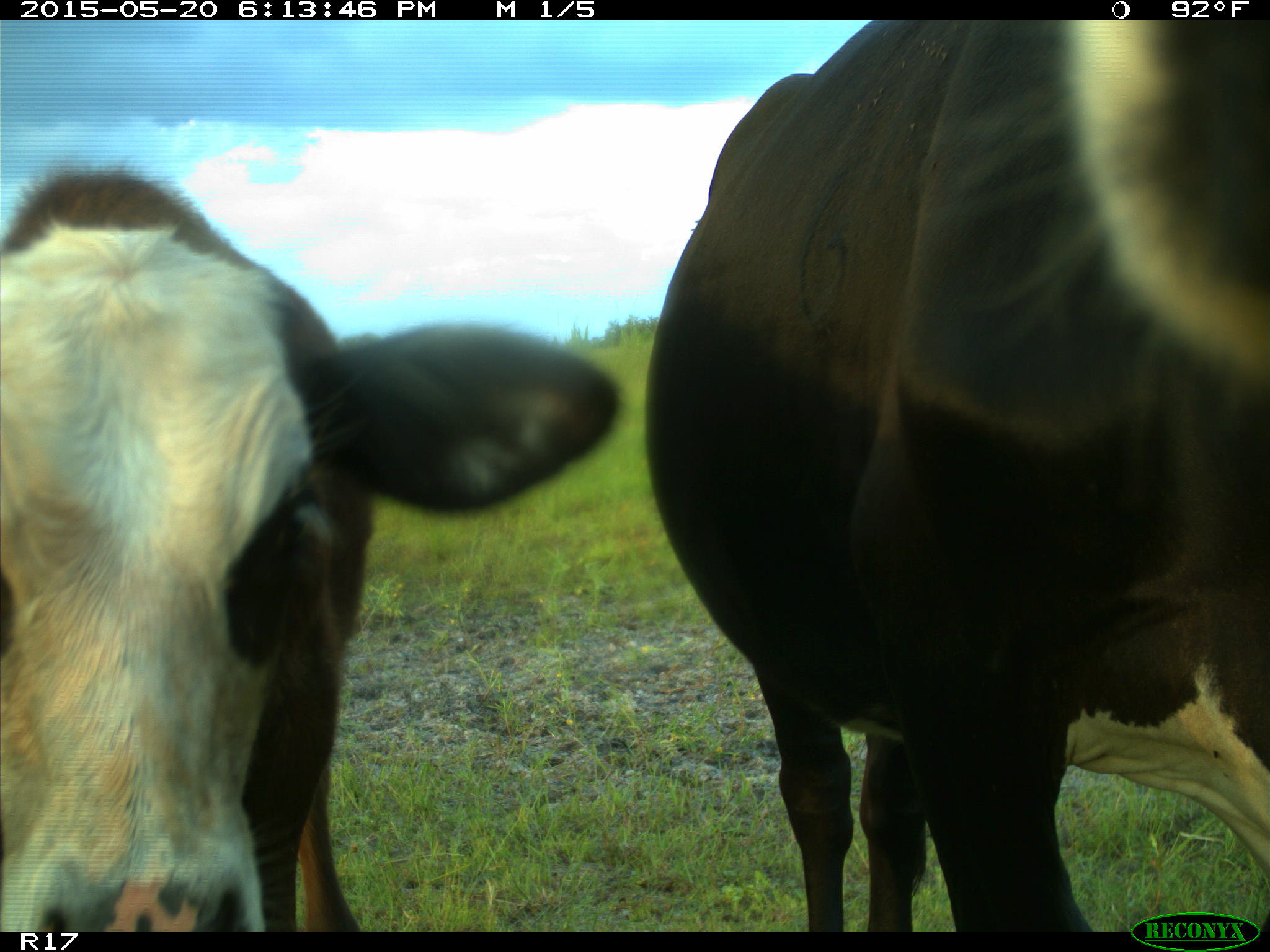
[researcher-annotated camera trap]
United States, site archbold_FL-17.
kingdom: Animalia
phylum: Chordata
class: Mammalia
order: Artiodactyla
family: Bovidae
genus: Bos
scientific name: Bos taurus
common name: domestic cow